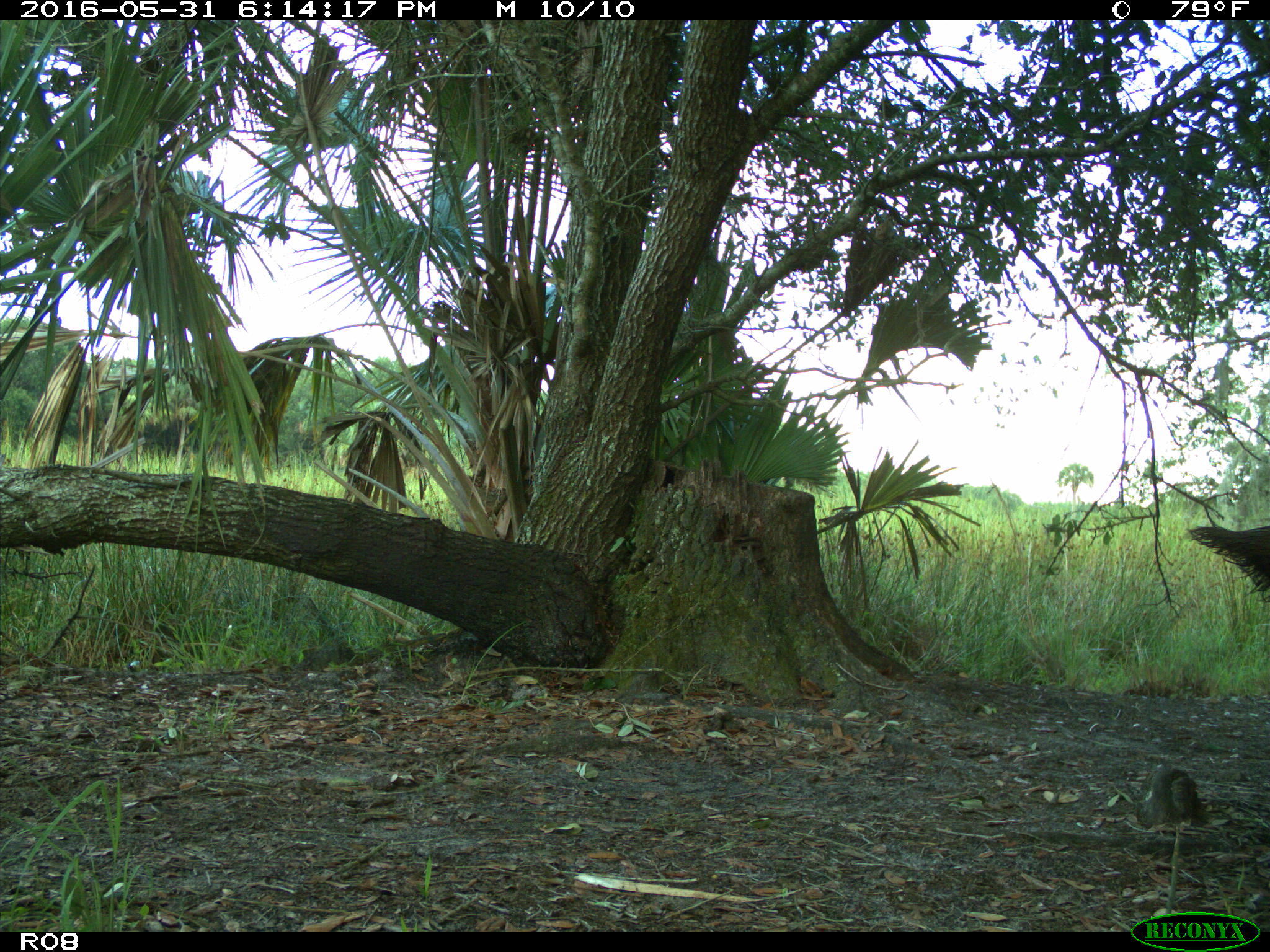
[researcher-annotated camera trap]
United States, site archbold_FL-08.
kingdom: Animalia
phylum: Chordata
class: Mammalia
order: Artiodactyla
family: Suidae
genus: Sus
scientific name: Sus scrofa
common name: wild boar